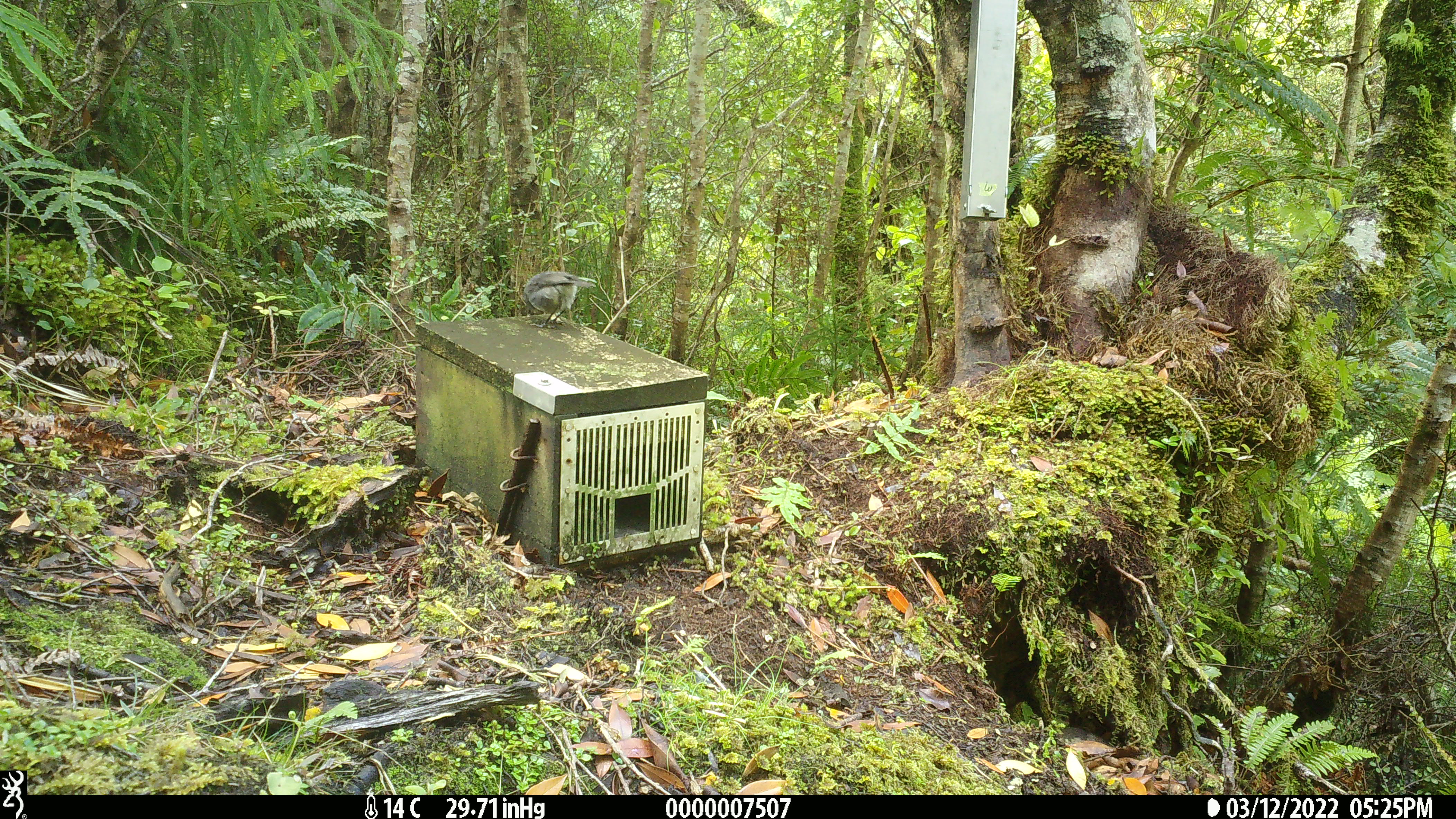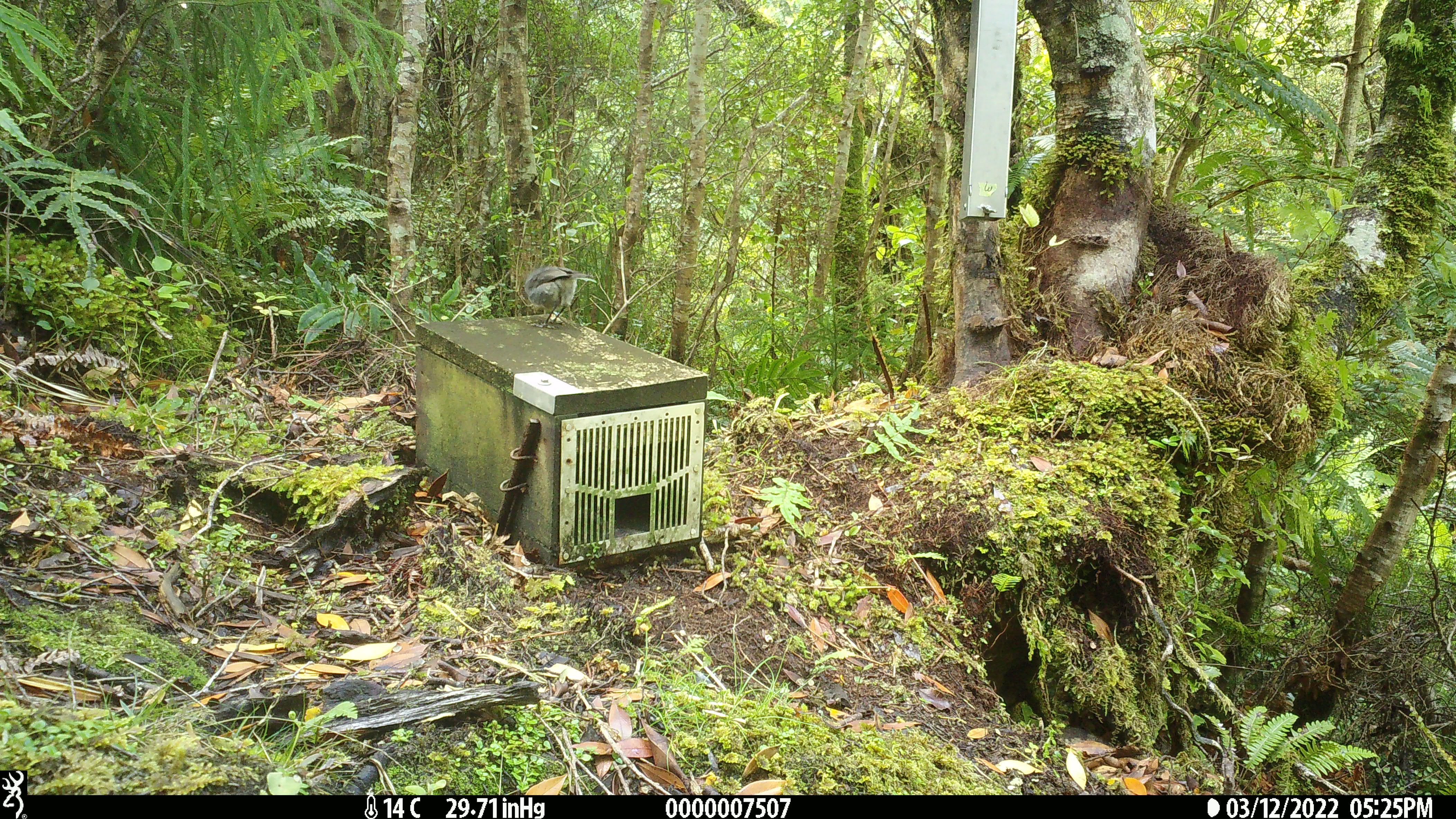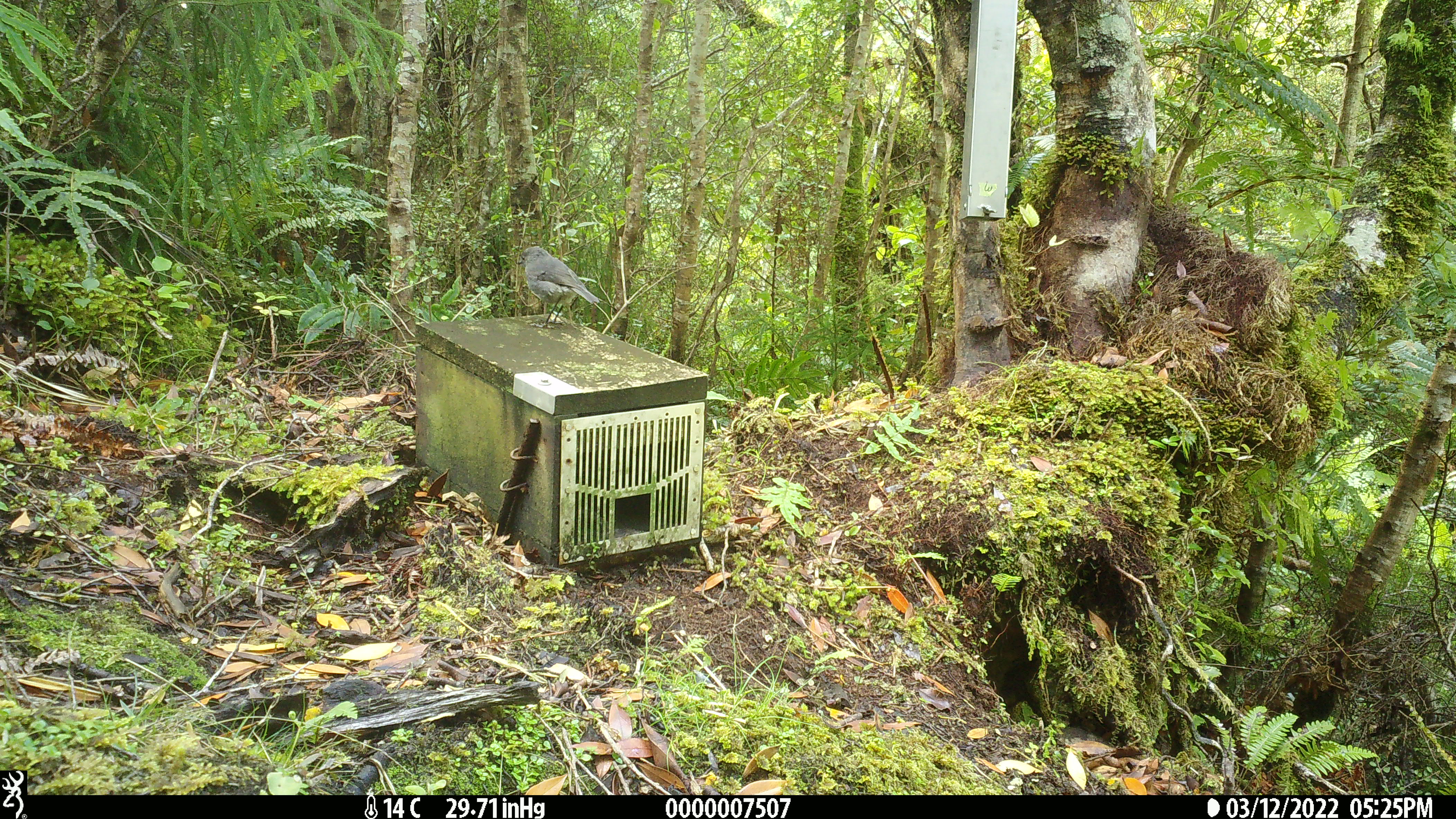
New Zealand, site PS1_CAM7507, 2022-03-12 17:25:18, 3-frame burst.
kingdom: Animalia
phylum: Chordata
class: Aves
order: Passeriformes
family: Petroicidae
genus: Petroica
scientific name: Petroica australis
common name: new zealand robin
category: robin